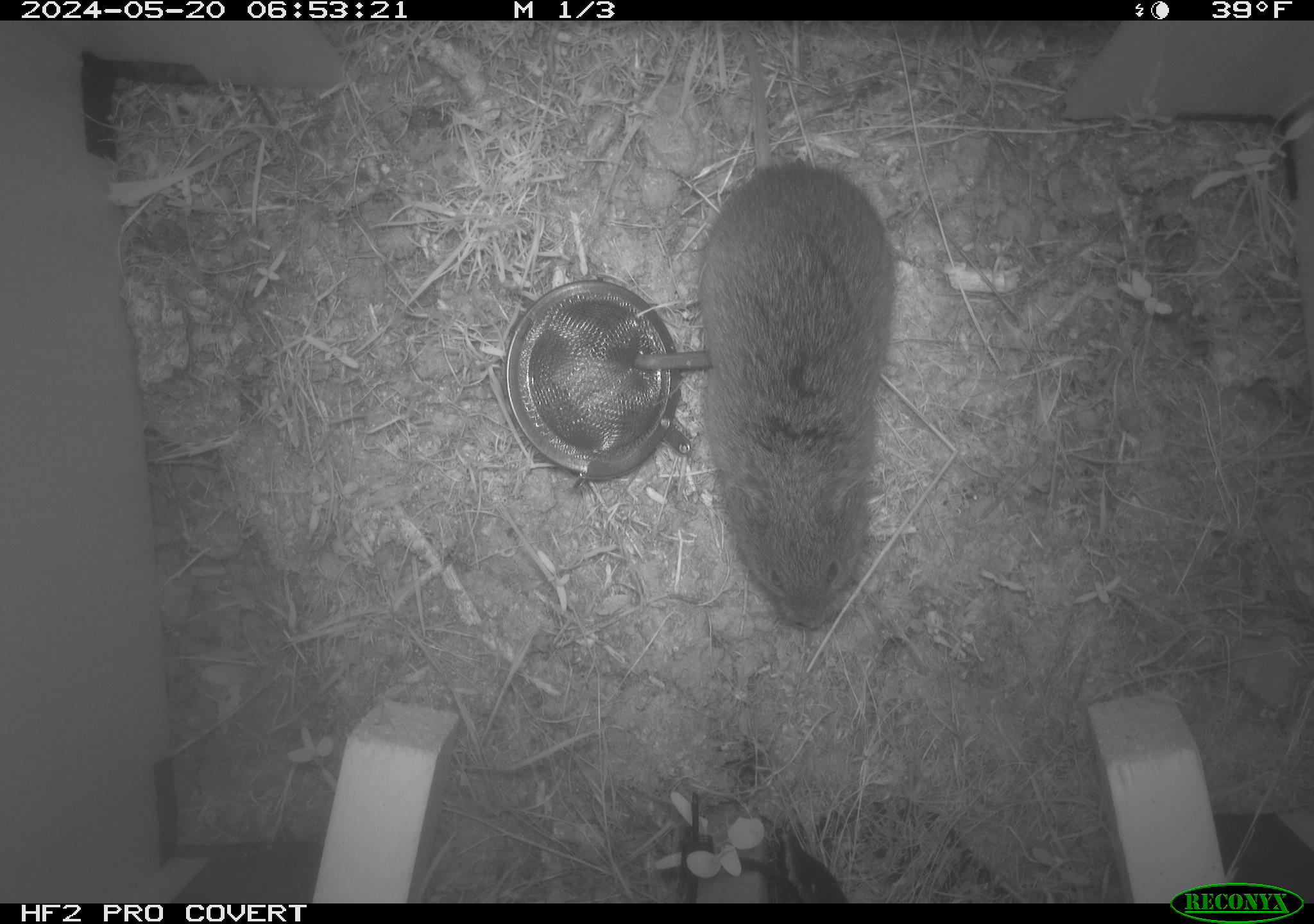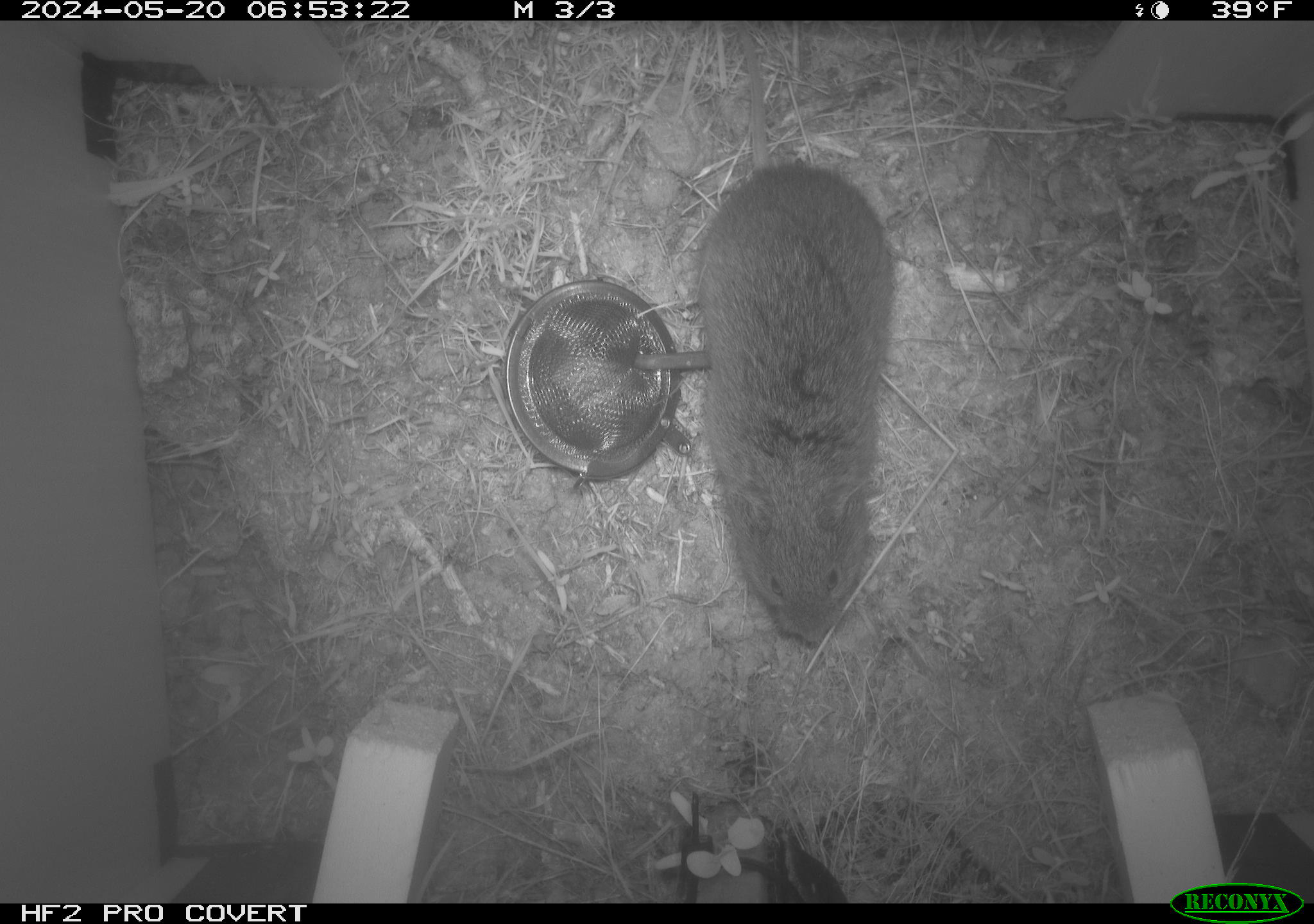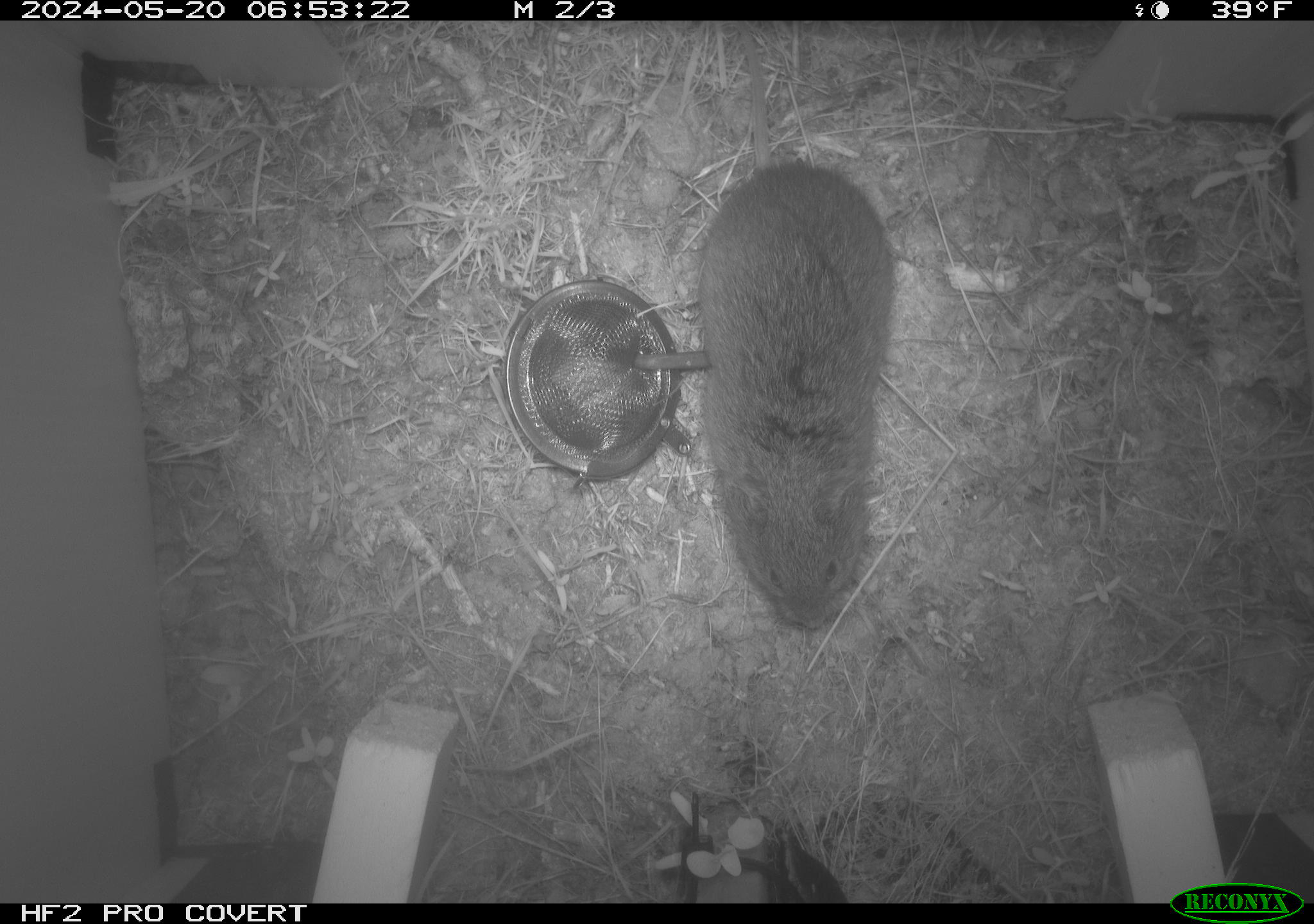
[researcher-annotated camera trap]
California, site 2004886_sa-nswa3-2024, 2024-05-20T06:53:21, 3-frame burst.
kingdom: Animalia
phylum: Chordata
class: Mammalia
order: Rodentia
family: Cricetidae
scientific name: Arvicolinae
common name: voles, lemmings, and muskrats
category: arvicolinae subfamily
Arvicolinae subfamily (voles, lemmings, and muskrats) (Arvicolinae).